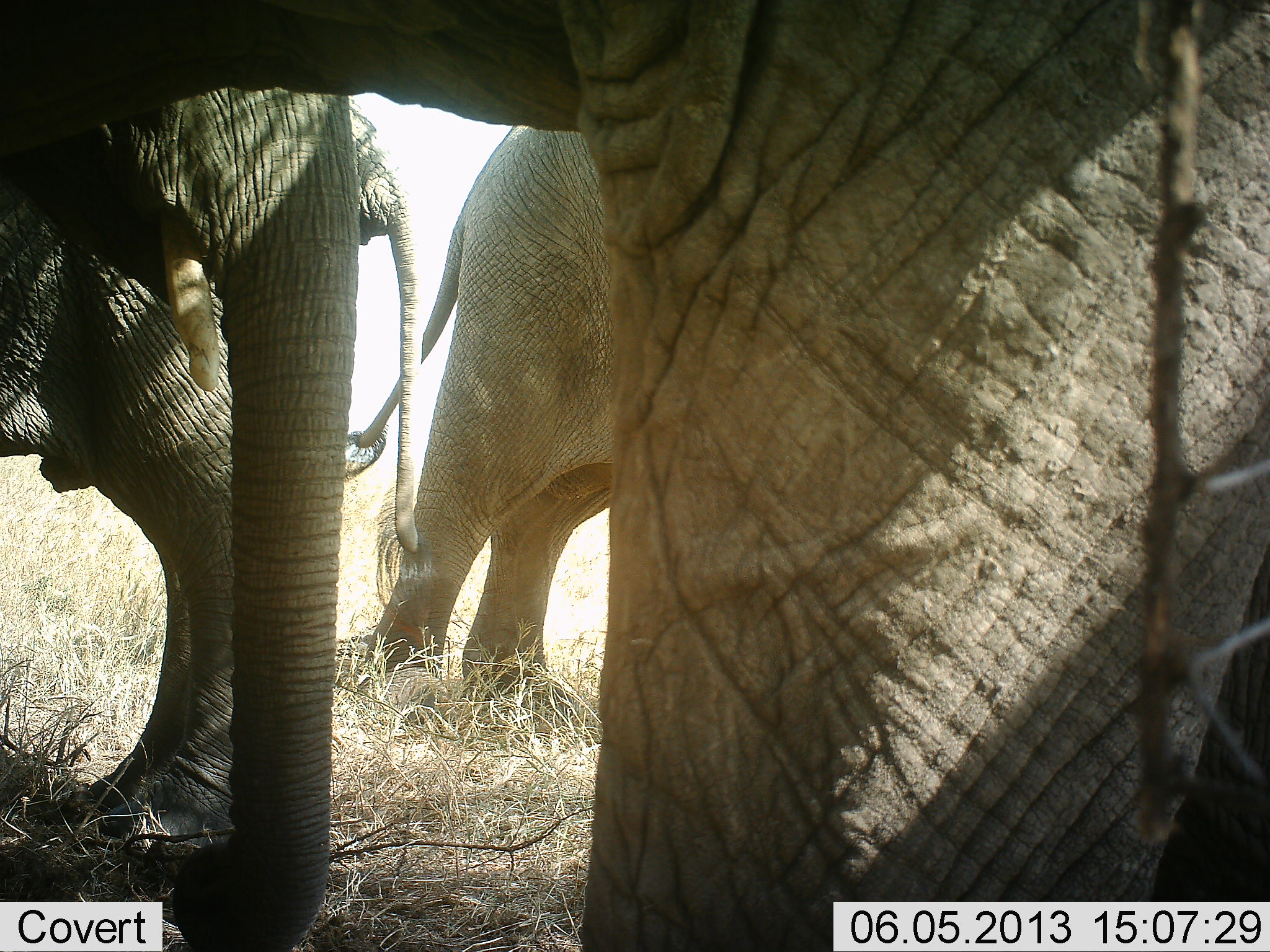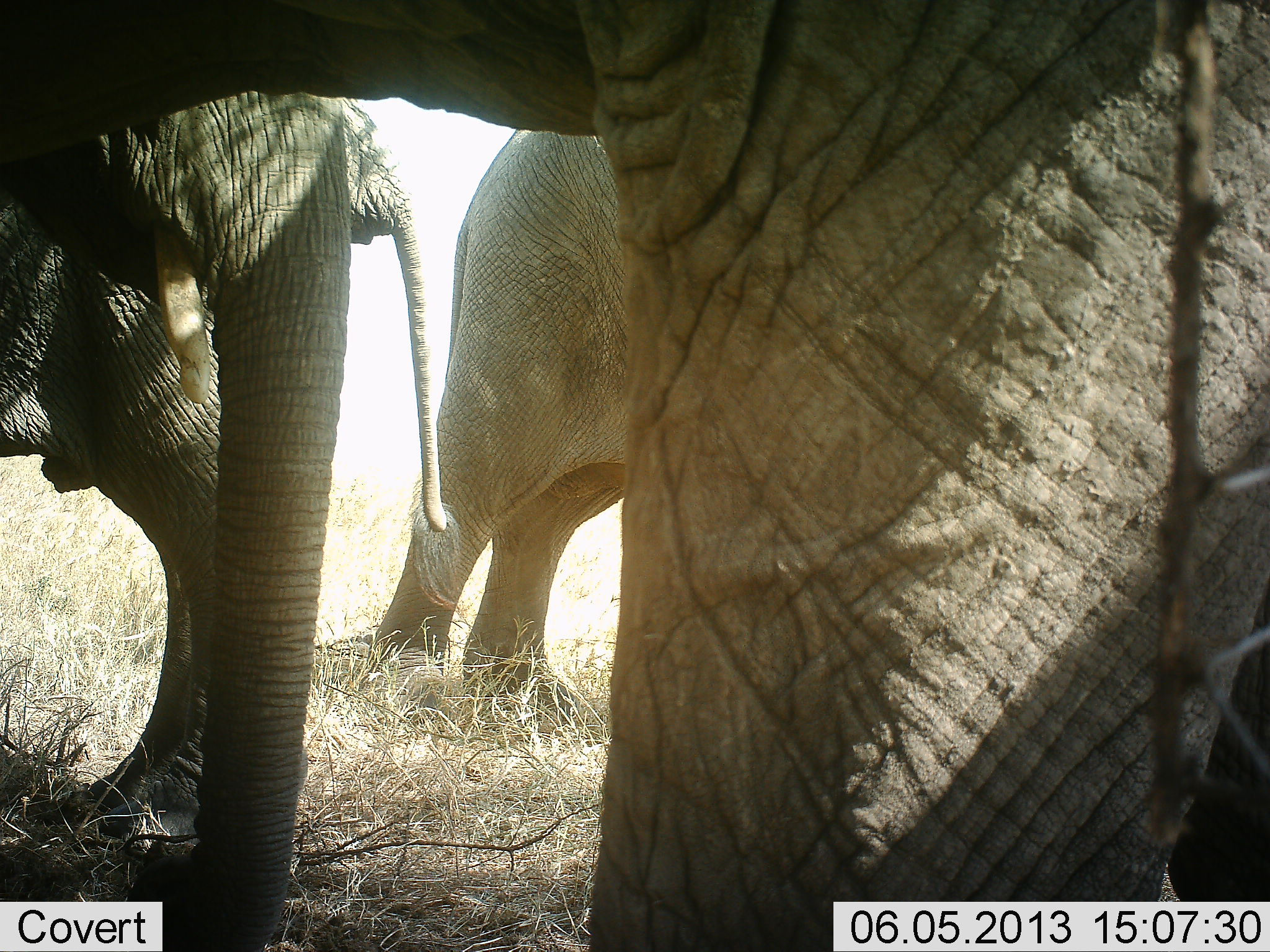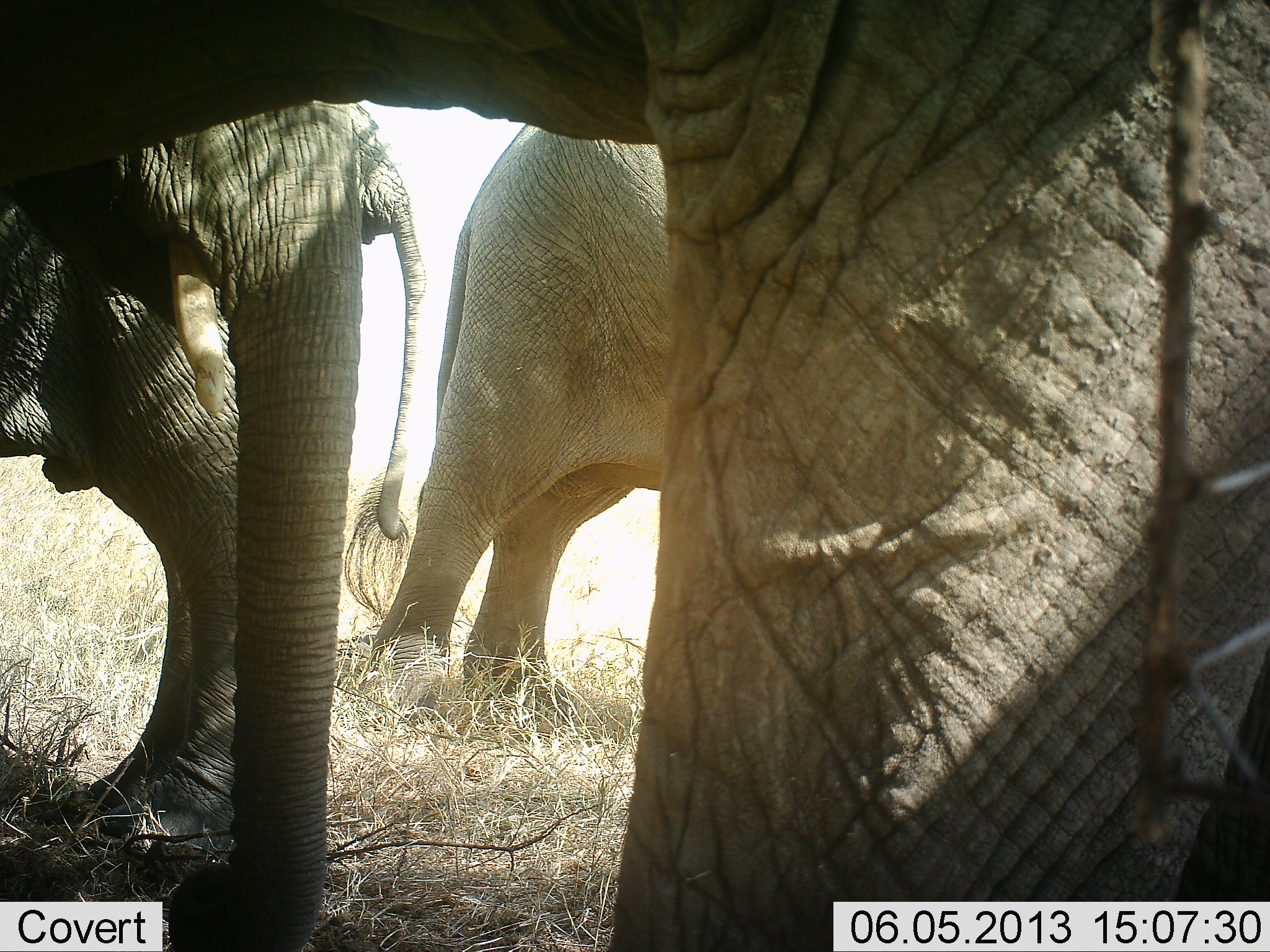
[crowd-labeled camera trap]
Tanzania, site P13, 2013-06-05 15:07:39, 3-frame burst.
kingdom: Animalia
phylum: Chordata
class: Mammalia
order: Proboscidea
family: Elephantidae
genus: Loxodonta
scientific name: Loxodonta africana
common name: african bush elephant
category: elephant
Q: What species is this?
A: Elephant (african bush elephant) (Loxodonta africana).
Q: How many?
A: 4.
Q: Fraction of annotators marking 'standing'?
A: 80%.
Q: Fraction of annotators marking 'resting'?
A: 0%.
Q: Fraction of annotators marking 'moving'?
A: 10%.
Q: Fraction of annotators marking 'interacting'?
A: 10%.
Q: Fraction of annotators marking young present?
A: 0%.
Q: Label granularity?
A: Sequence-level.